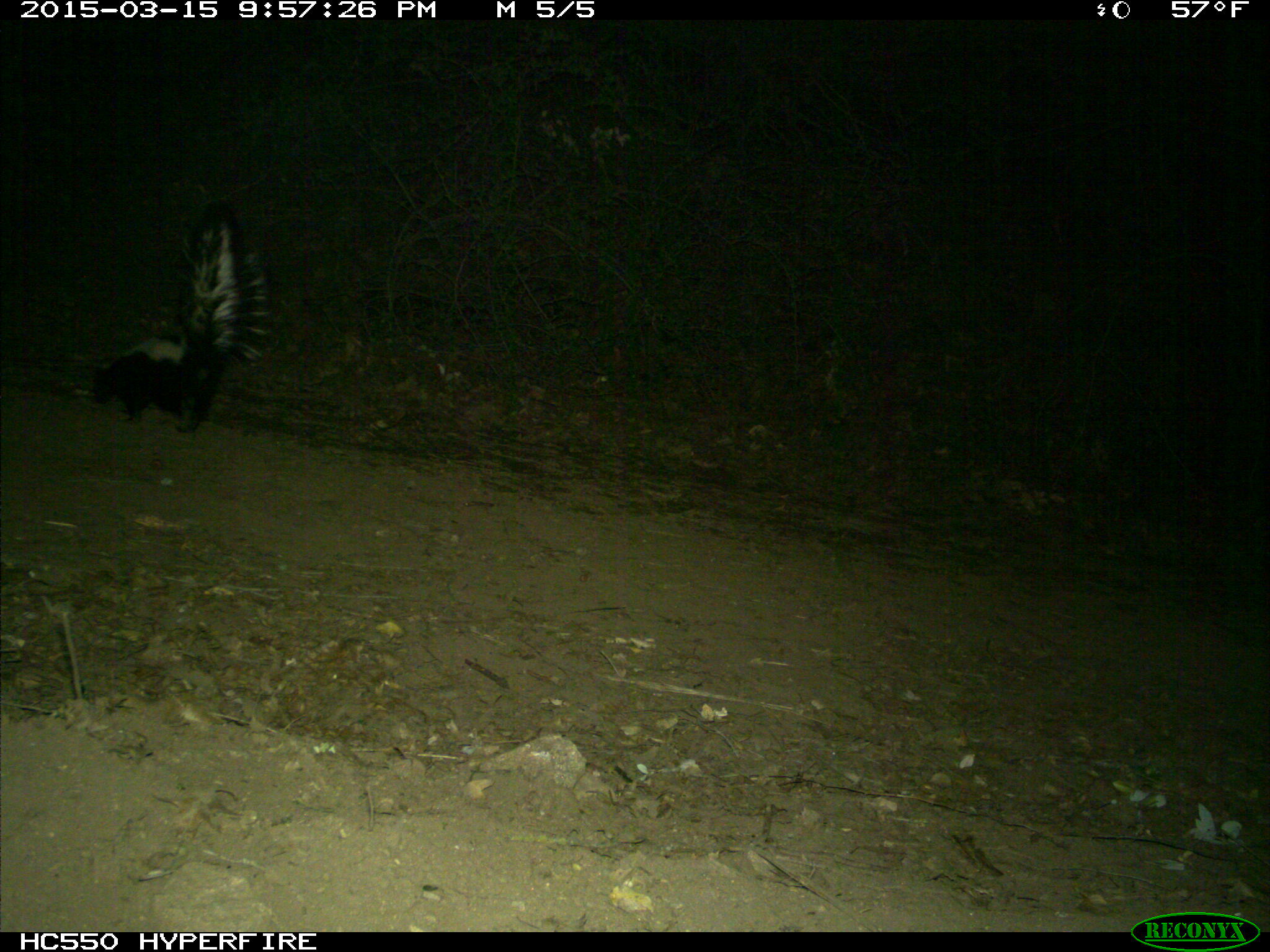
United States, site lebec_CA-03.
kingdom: Animalia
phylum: Chordata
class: Mammalia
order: Carnivora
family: Mephitidae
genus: Mephitis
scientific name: Mephitis mephitis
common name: striped skunk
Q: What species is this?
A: Mephitis mephitis (striped skunk).